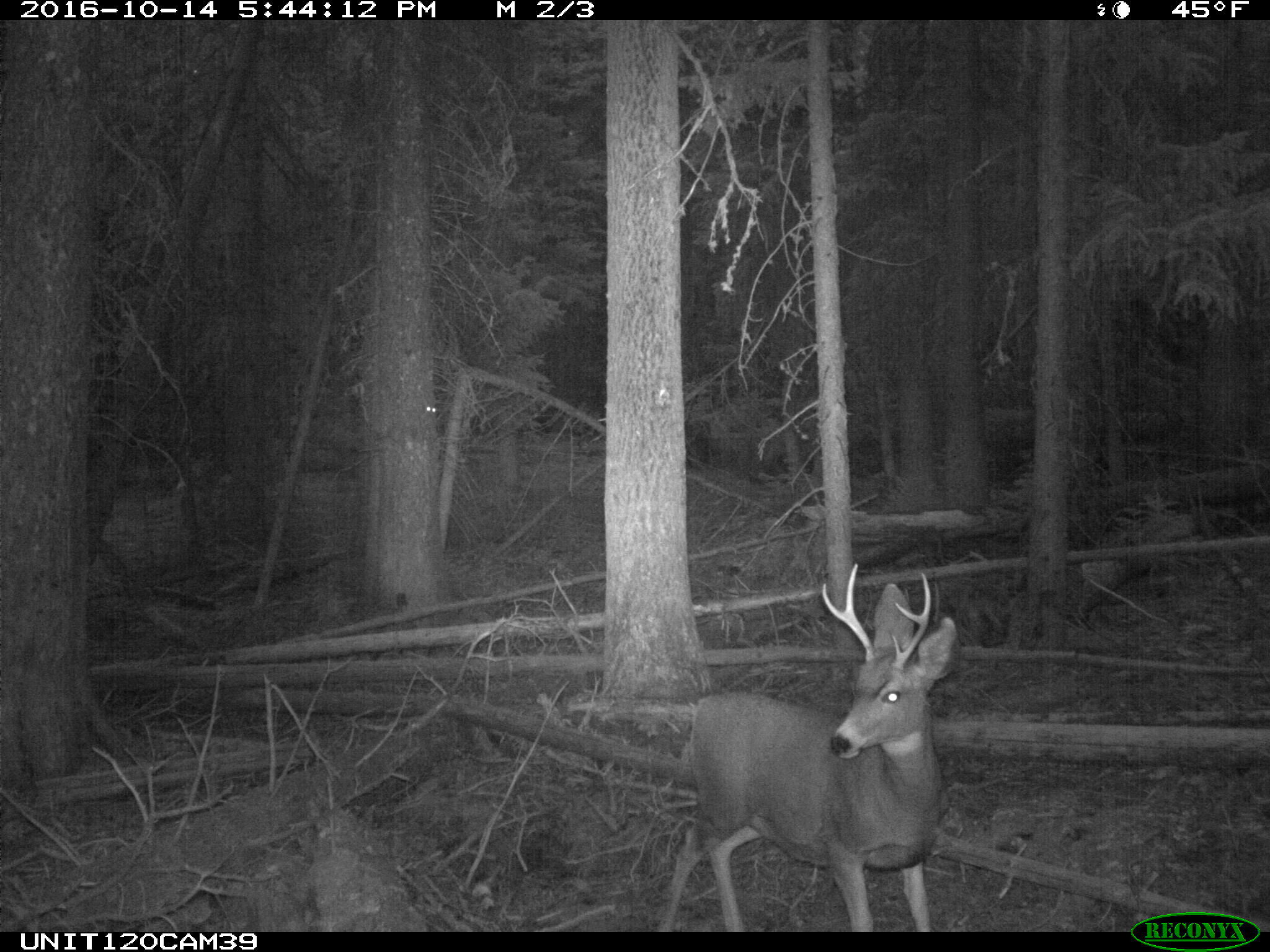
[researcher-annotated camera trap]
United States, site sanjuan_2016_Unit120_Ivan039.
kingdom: Animalia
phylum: Chordata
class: Mammalia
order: Artiodactyla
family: Cervidae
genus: Odocoileus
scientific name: Odocoileus hemionus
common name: mule deer